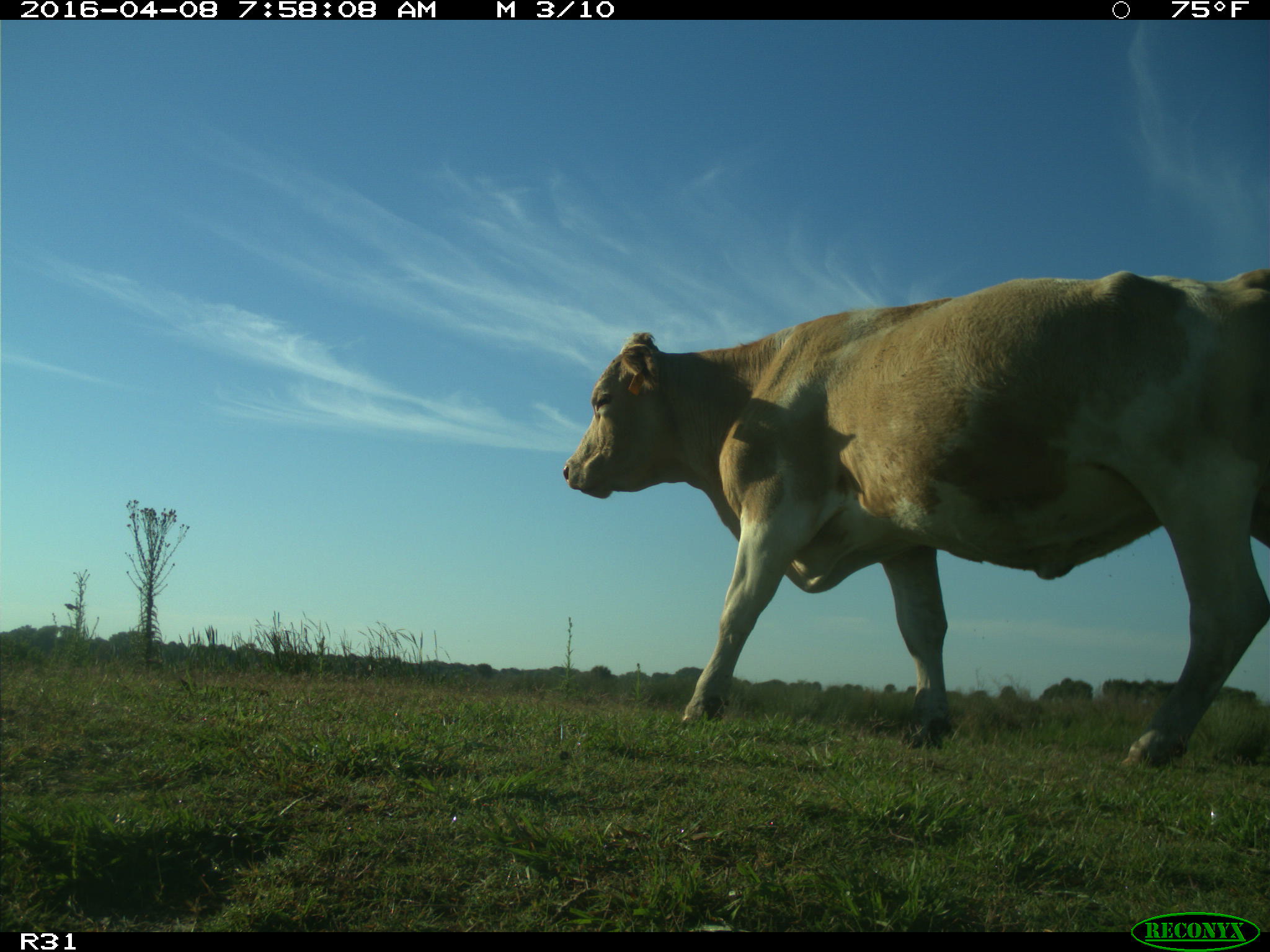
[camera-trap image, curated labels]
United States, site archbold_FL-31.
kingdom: Animalia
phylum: Chordata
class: Mammalia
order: Artiodactyla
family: Bovidae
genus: Bos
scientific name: Bos taurus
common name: domestic cow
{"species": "Bos taurus (domestic cow)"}